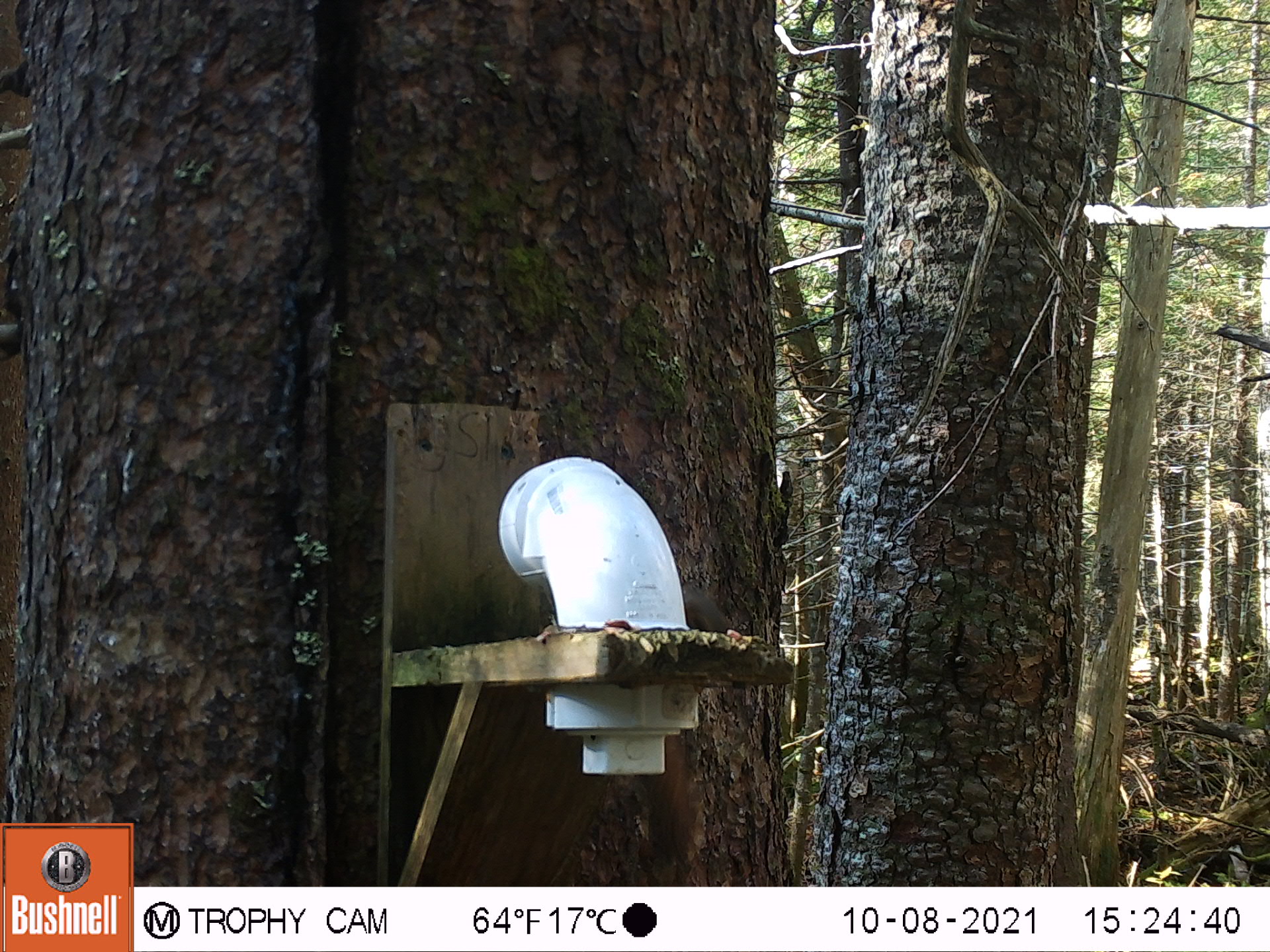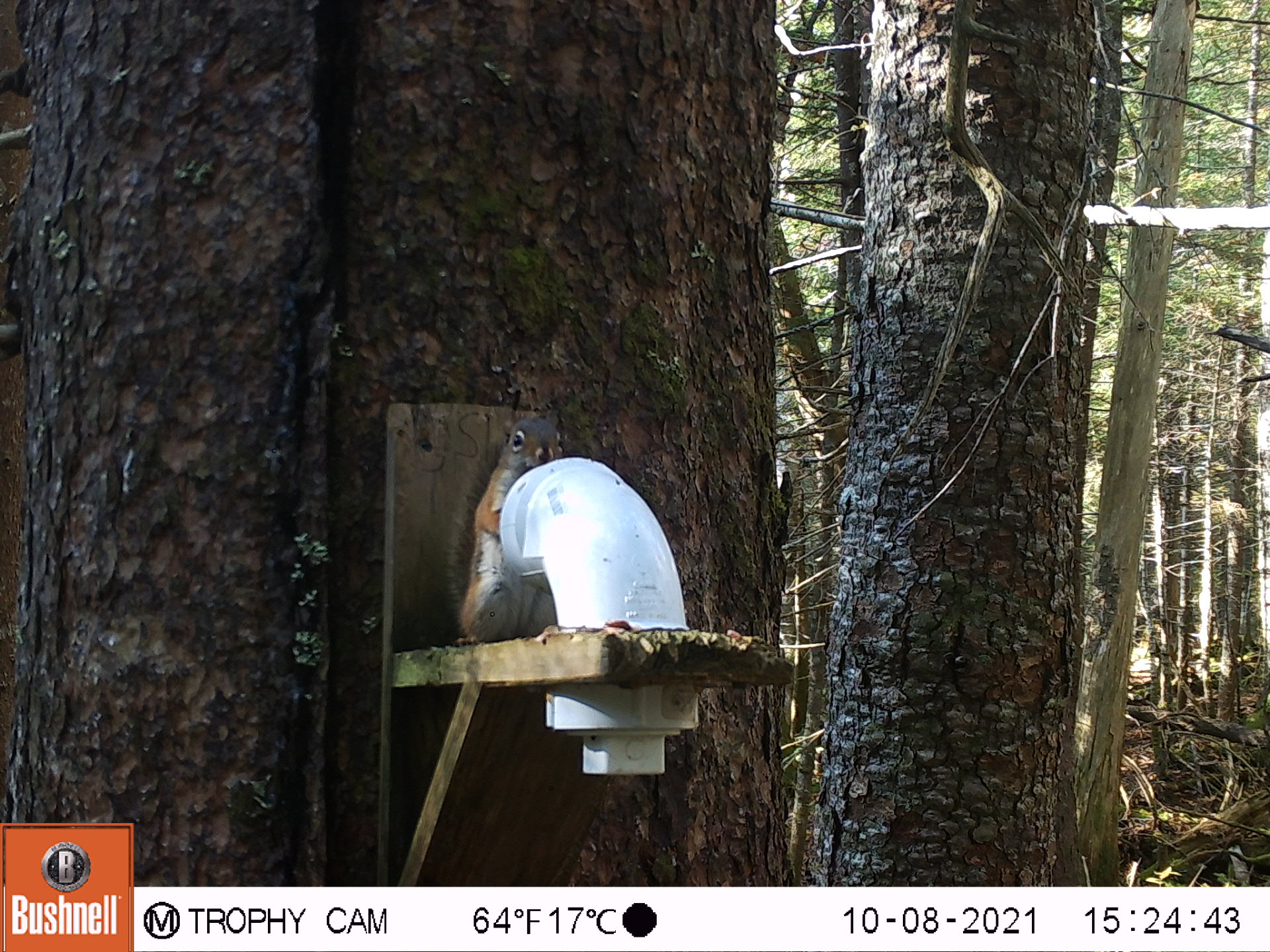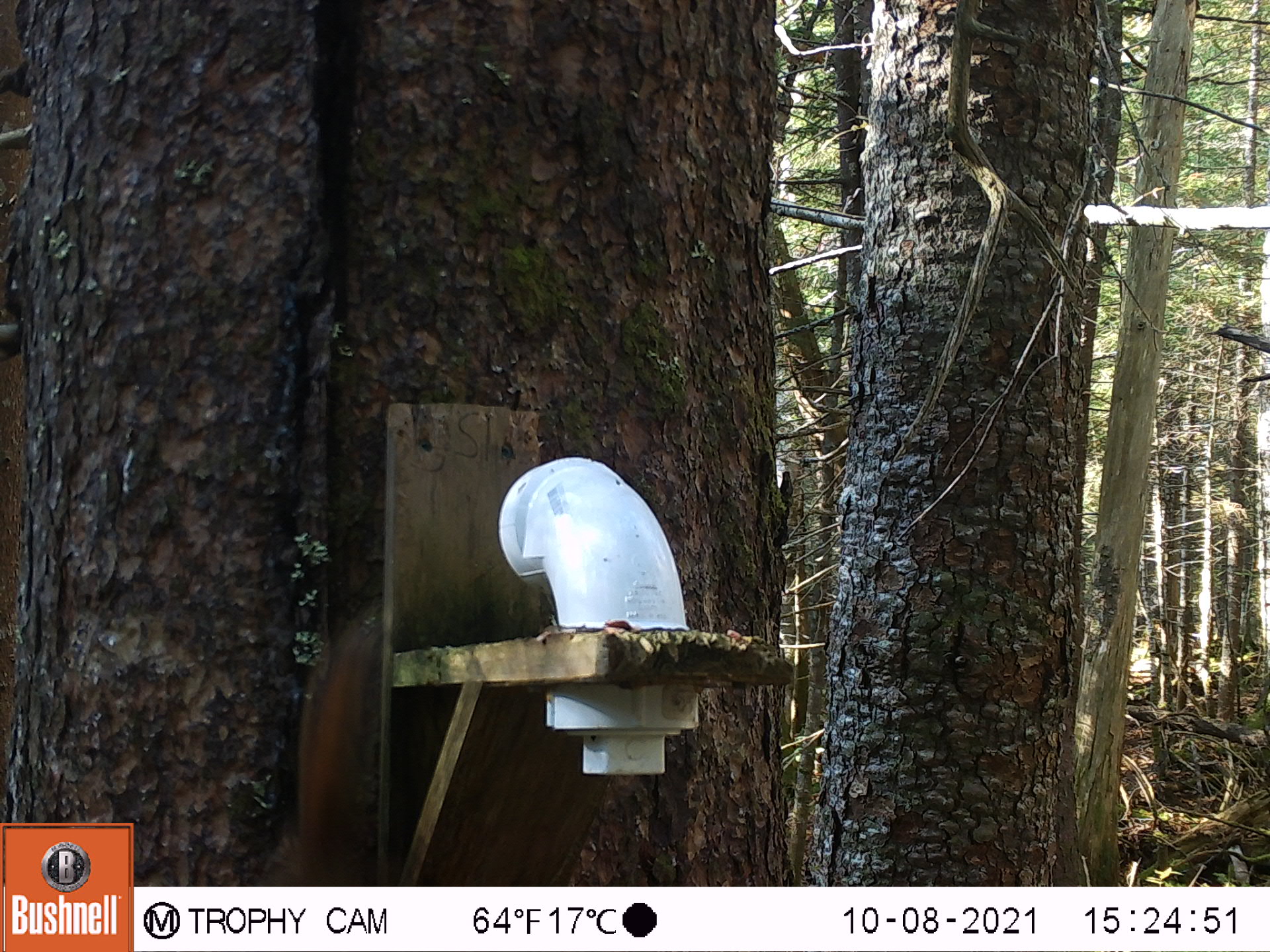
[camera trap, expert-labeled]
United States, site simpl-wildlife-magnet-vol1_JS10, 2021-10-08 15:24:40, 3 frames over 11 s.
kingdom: Animalia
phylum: Chordata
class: Mammalia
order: Rodentia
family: Sciuridae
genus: Tamiasciurus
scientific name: Tamiasciurus hudsonicus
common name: red squirrel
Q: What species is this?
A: Red squirrel (Tamiasciurus hudsonicus).